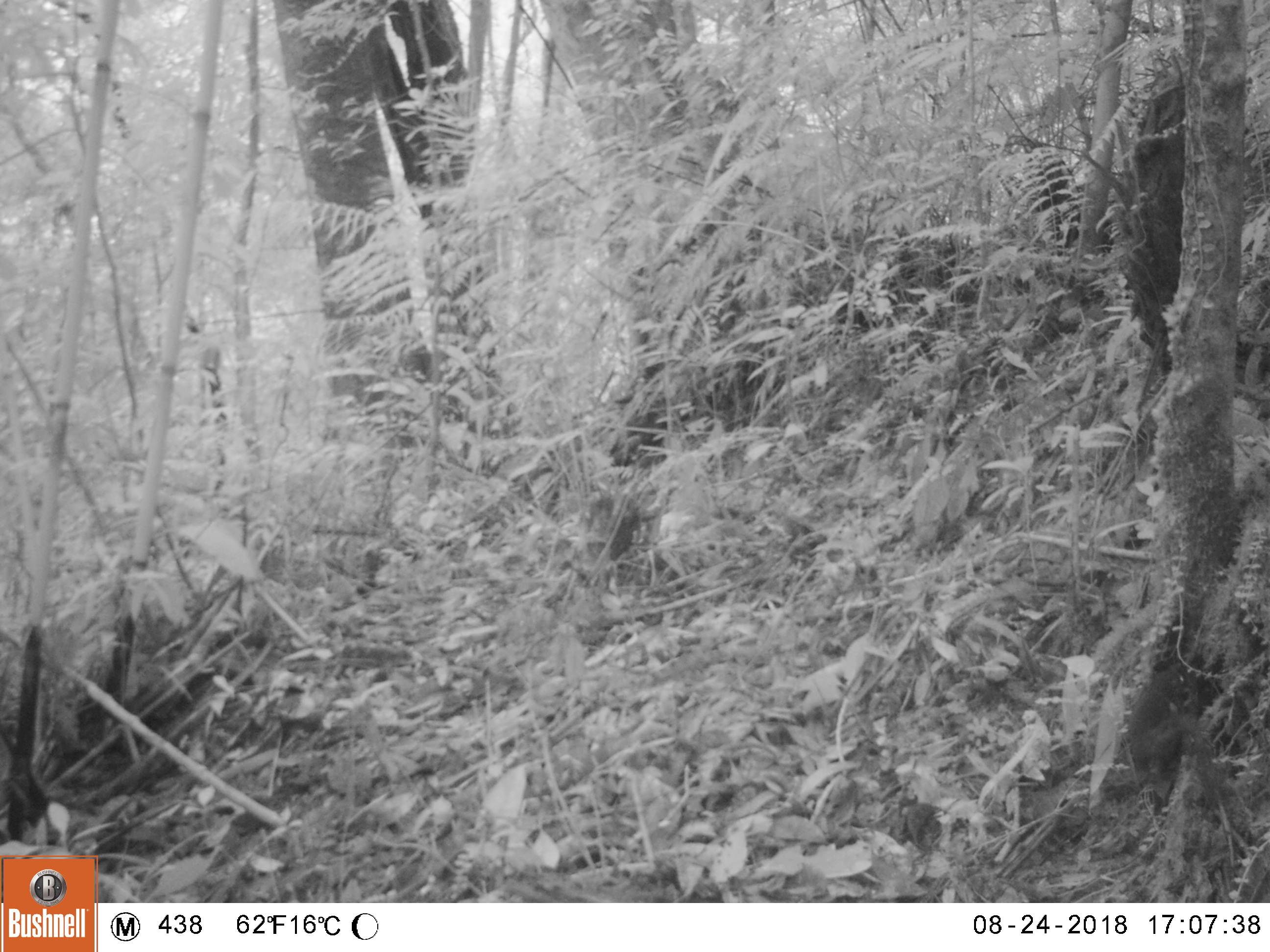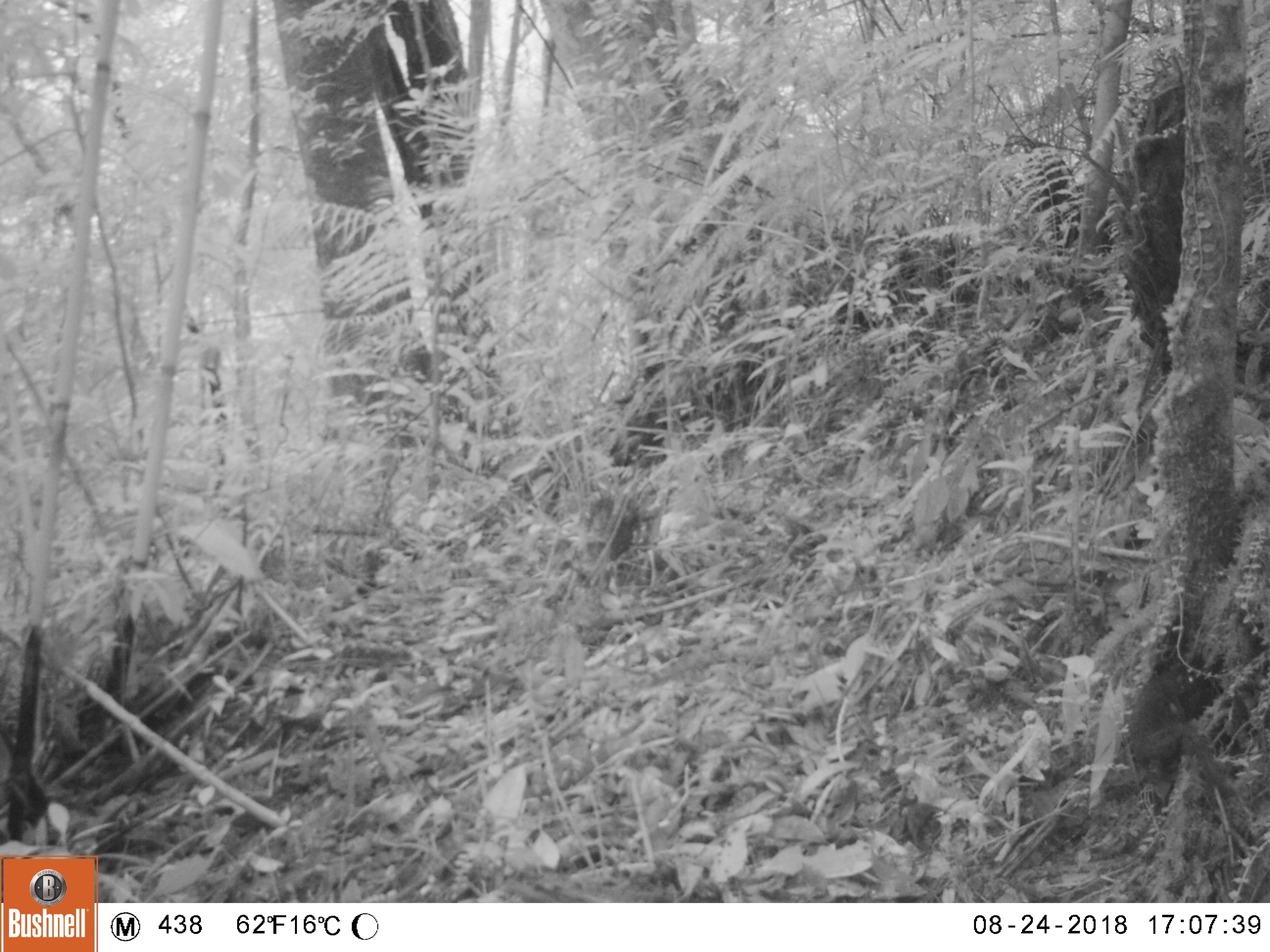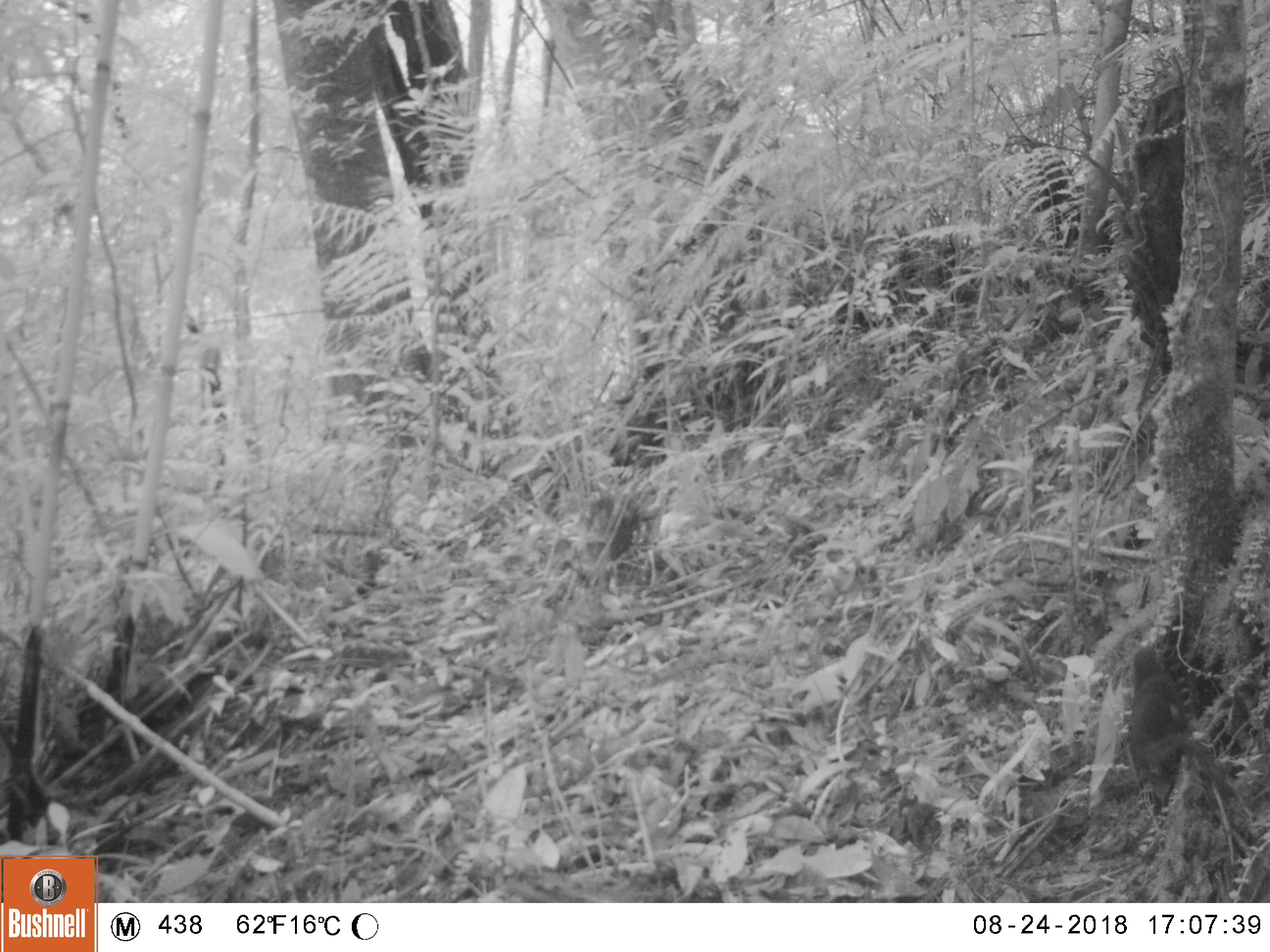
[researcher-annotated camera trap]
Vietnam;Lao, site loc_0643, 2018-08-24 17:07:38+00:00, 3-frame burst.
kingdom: Animalia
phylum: Chordata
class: Mammalia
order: Scandentia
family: Tupaiidae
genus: Tupaia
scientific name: Tupaia belangeri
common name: northern treeshrew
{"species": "northern treeshrew (Tupaia belangeri)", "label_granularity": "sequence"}